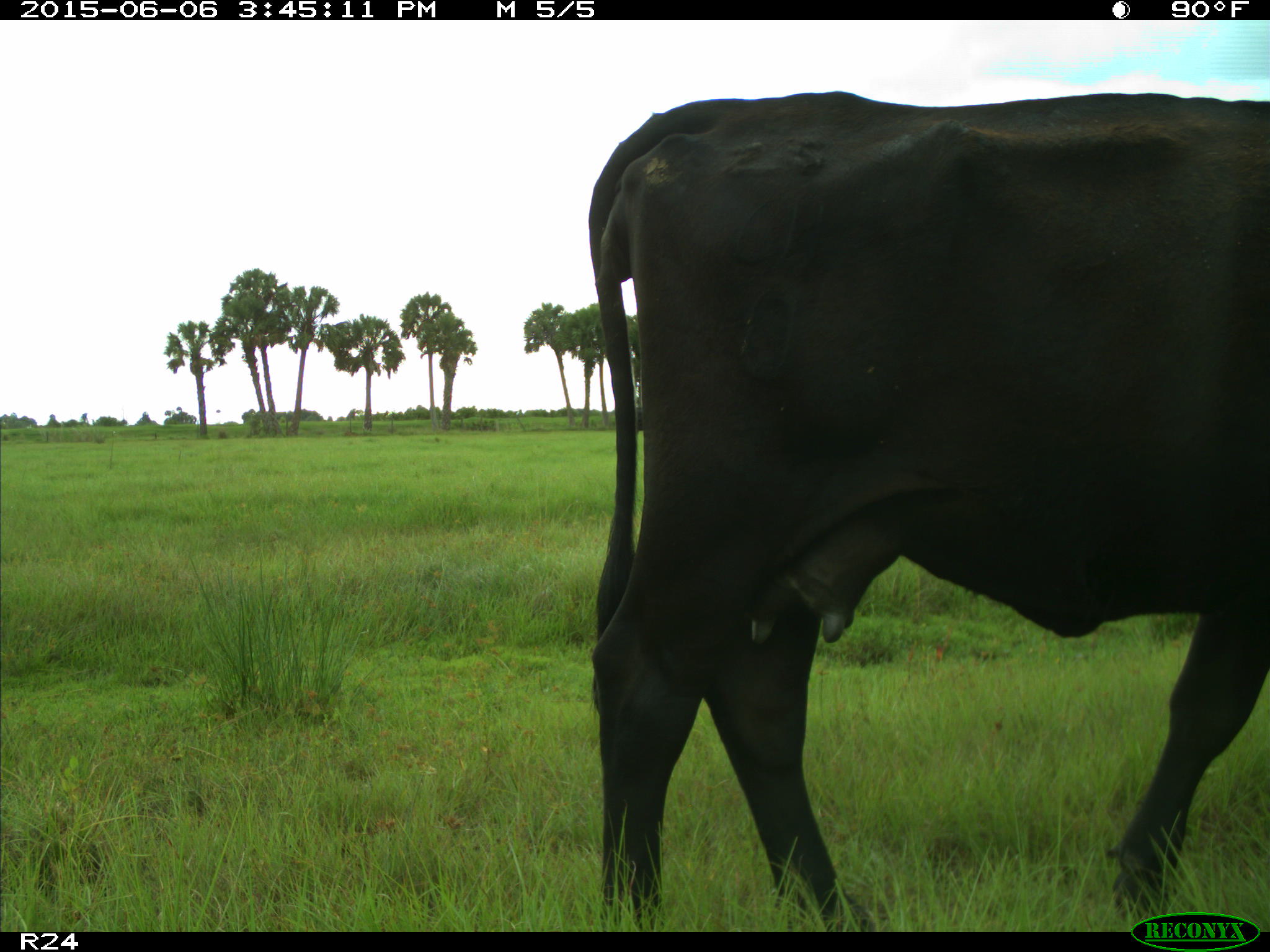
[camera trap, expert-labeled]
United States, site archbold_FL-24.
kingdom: Animalia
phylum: Chordata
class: Mammalia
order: Artiodactyla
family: Bovidae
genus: Bos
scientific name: Bos taurus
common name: domestic cow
Bos taurus (domestic cow).